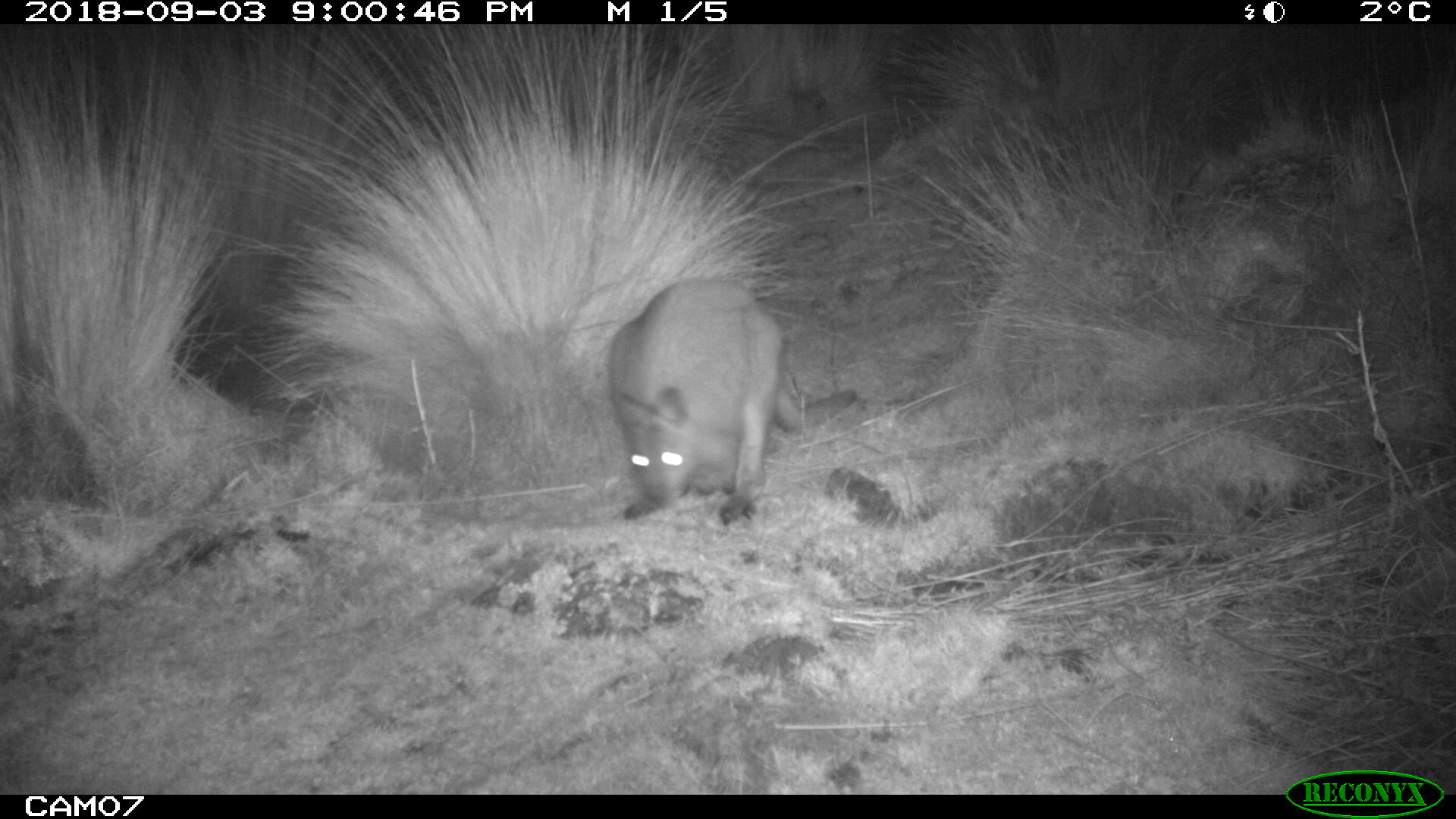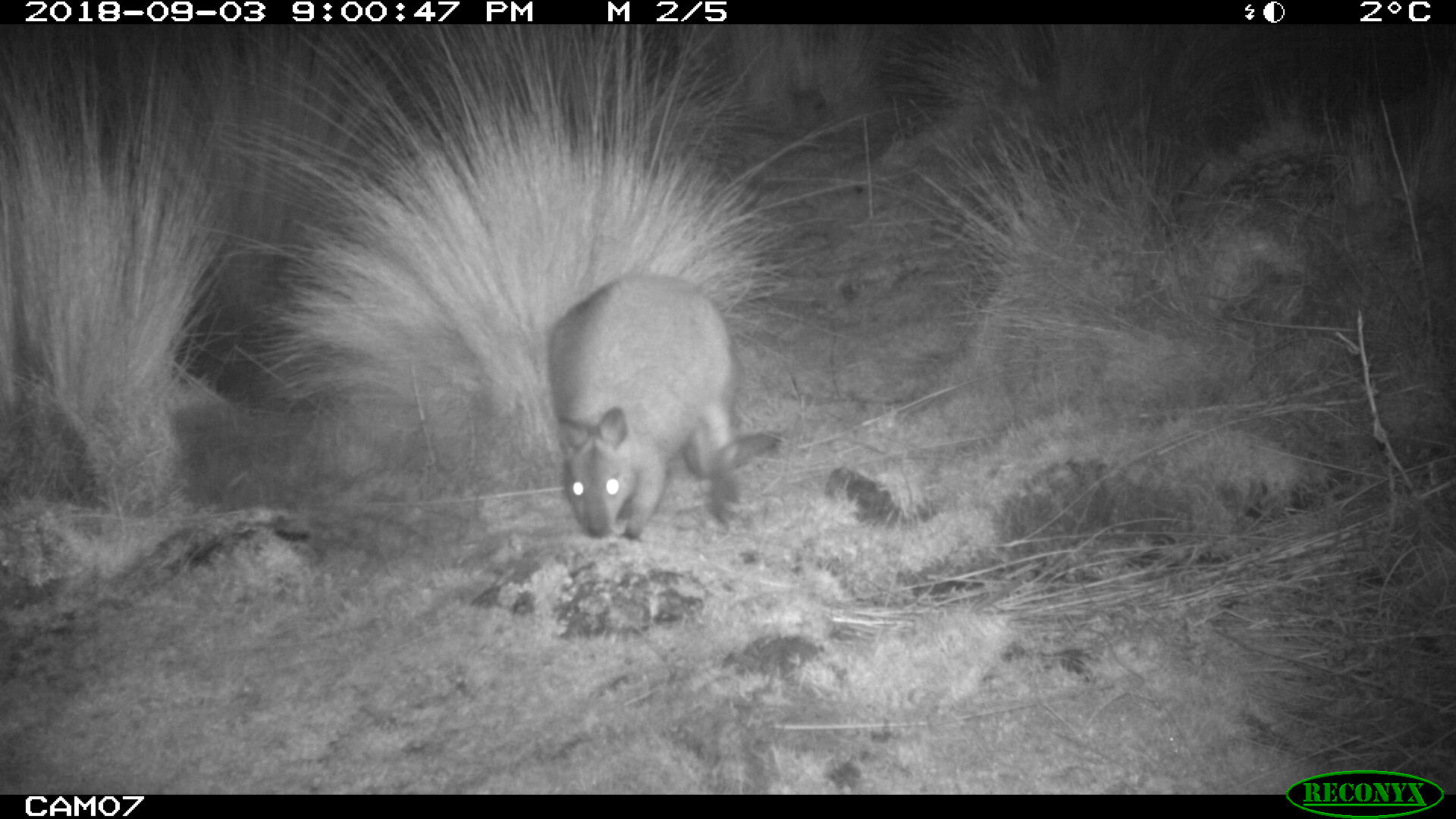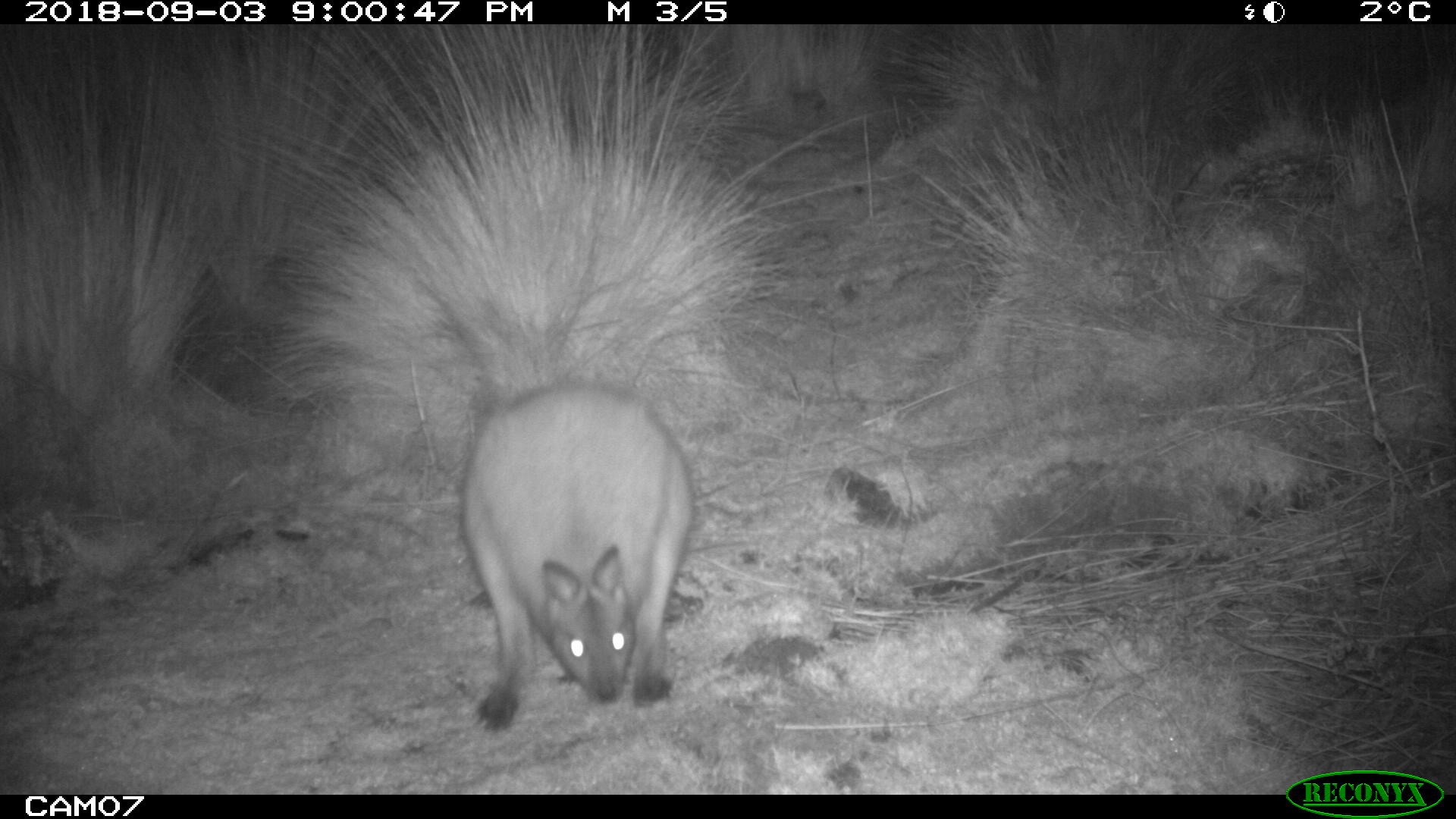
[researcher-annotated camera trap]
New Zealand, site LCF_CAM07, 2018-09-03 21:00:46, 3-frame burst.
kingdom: Animalia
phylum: Chordata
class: Mammalia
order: Diprotodontia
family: Macropodidae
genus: Notamacropus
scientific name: Notamacropus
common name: wallaby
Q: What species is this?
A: Wallaby (Notamacropus).